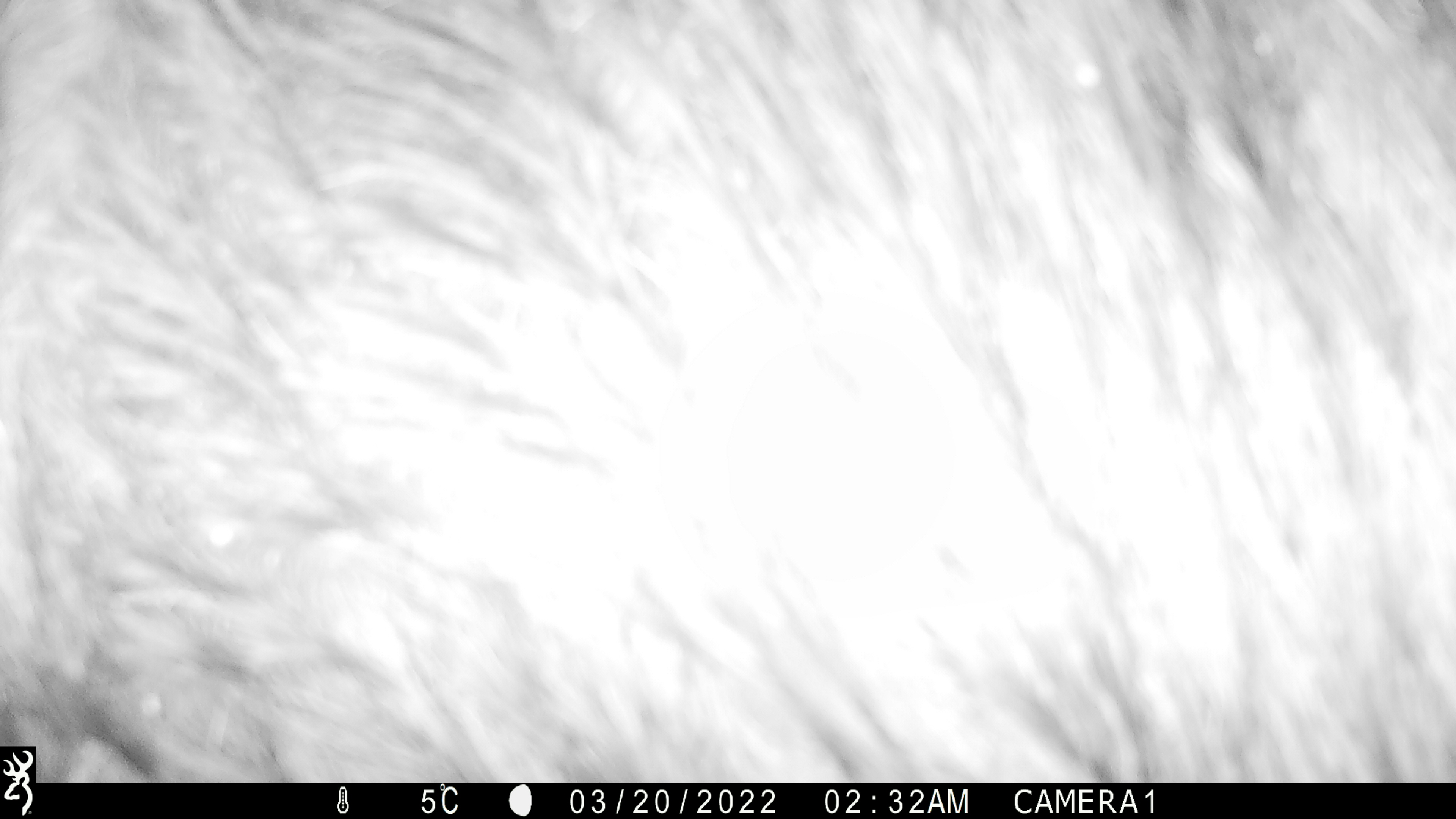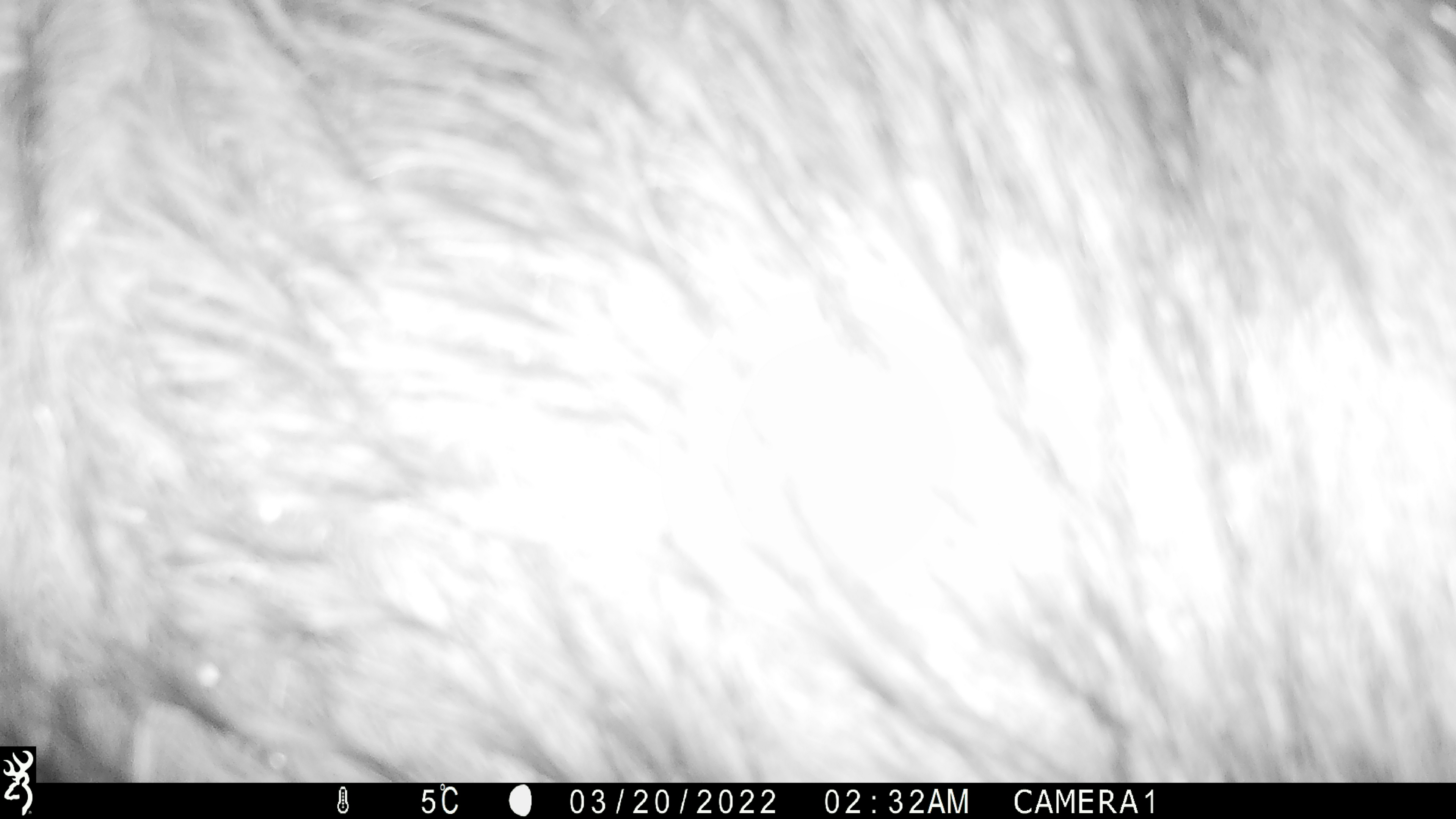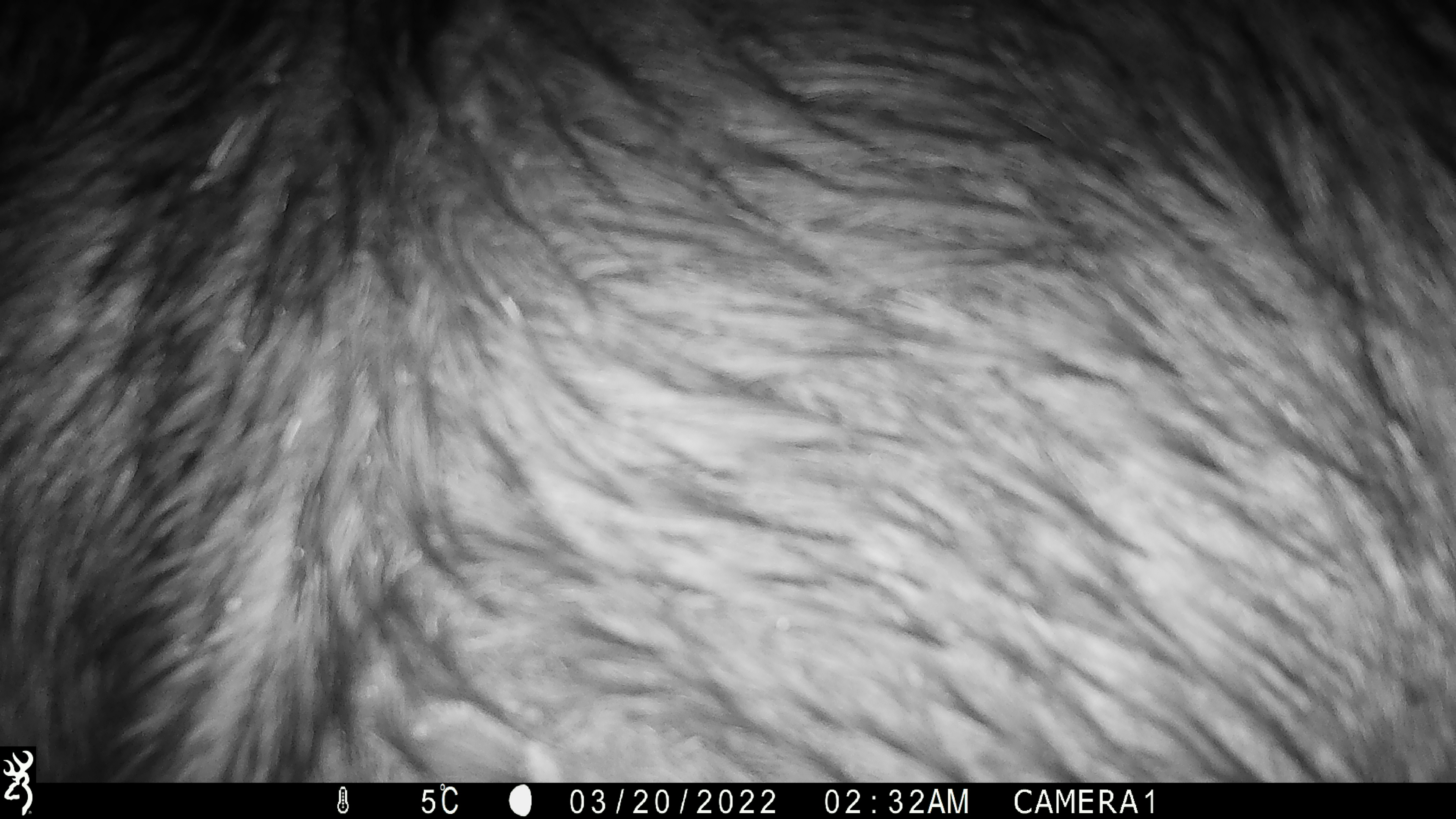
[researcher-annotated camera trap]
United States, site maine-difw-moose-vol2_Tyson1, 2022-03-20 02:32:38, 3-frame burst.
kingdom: Animalia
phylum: Chordata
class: Mammalia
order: Artiodactyla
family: Cervidae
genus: Alces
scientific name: Alces alces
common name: moose